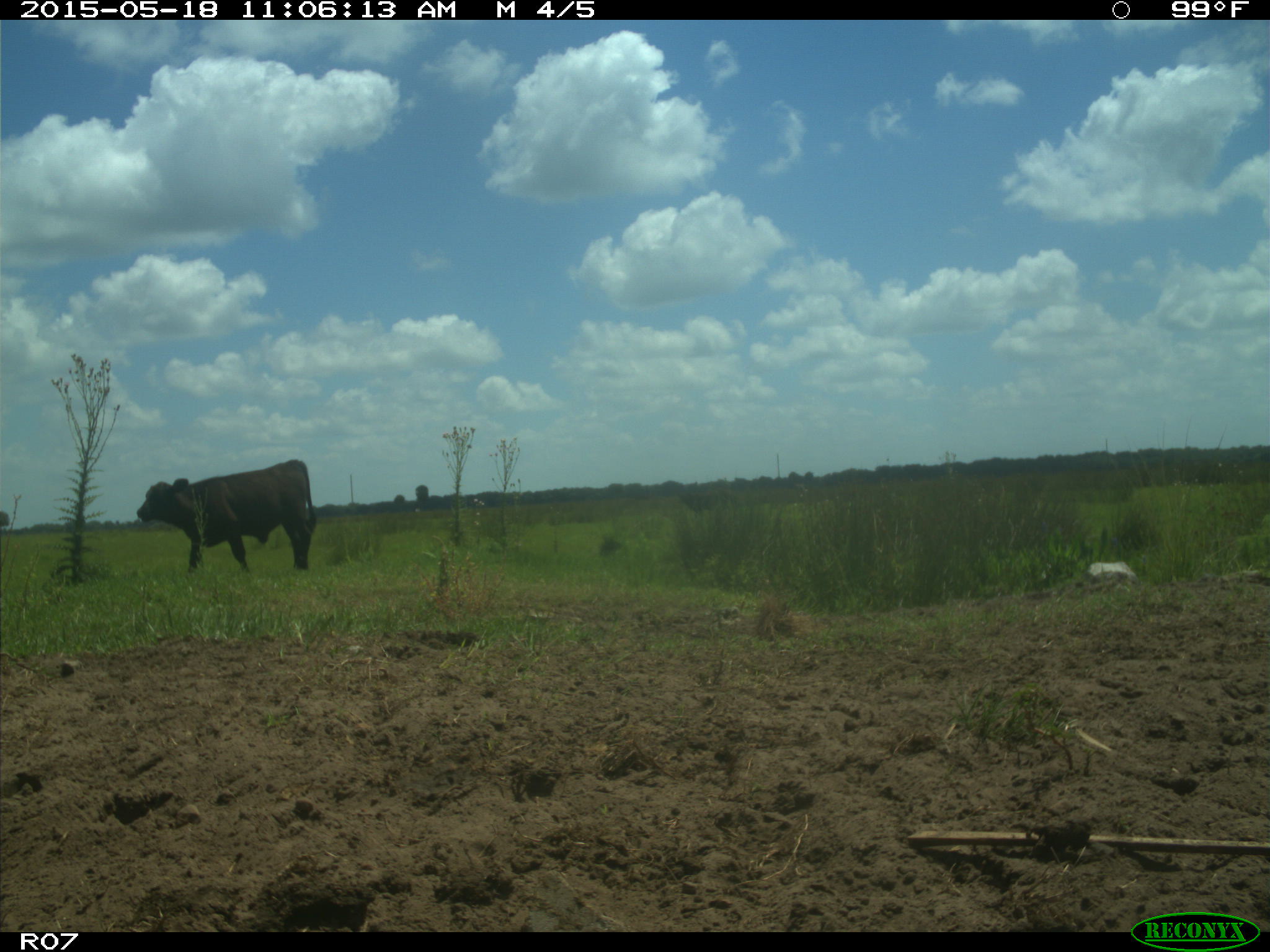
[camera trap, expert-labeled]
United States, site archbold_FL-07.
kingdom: Animalia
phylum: Chordata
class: Mammalia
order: Artiodactyla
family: Bovidae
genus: Bos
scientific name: Bos taurus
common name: domestic cow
Bos taurus (domestic cow).